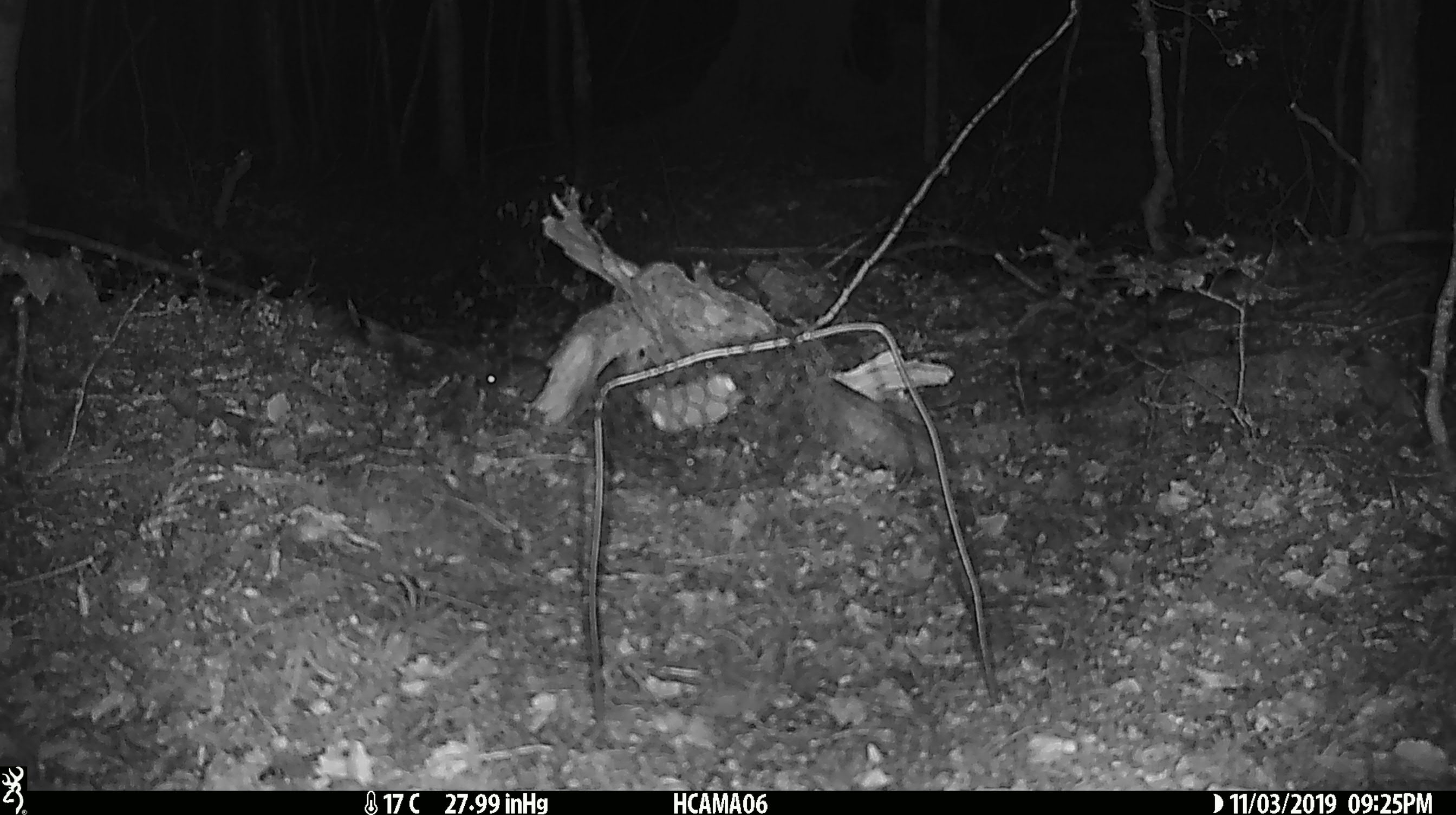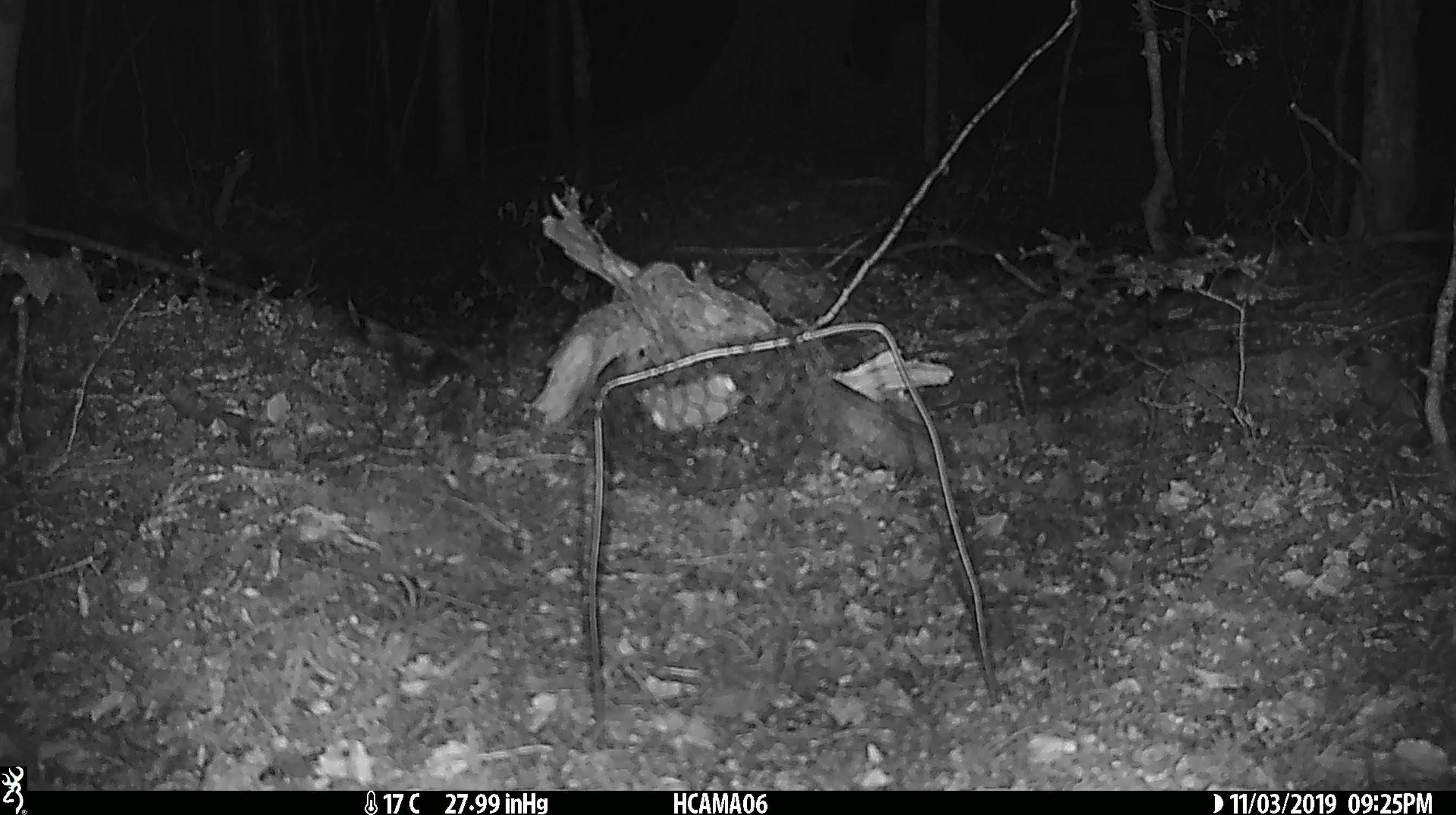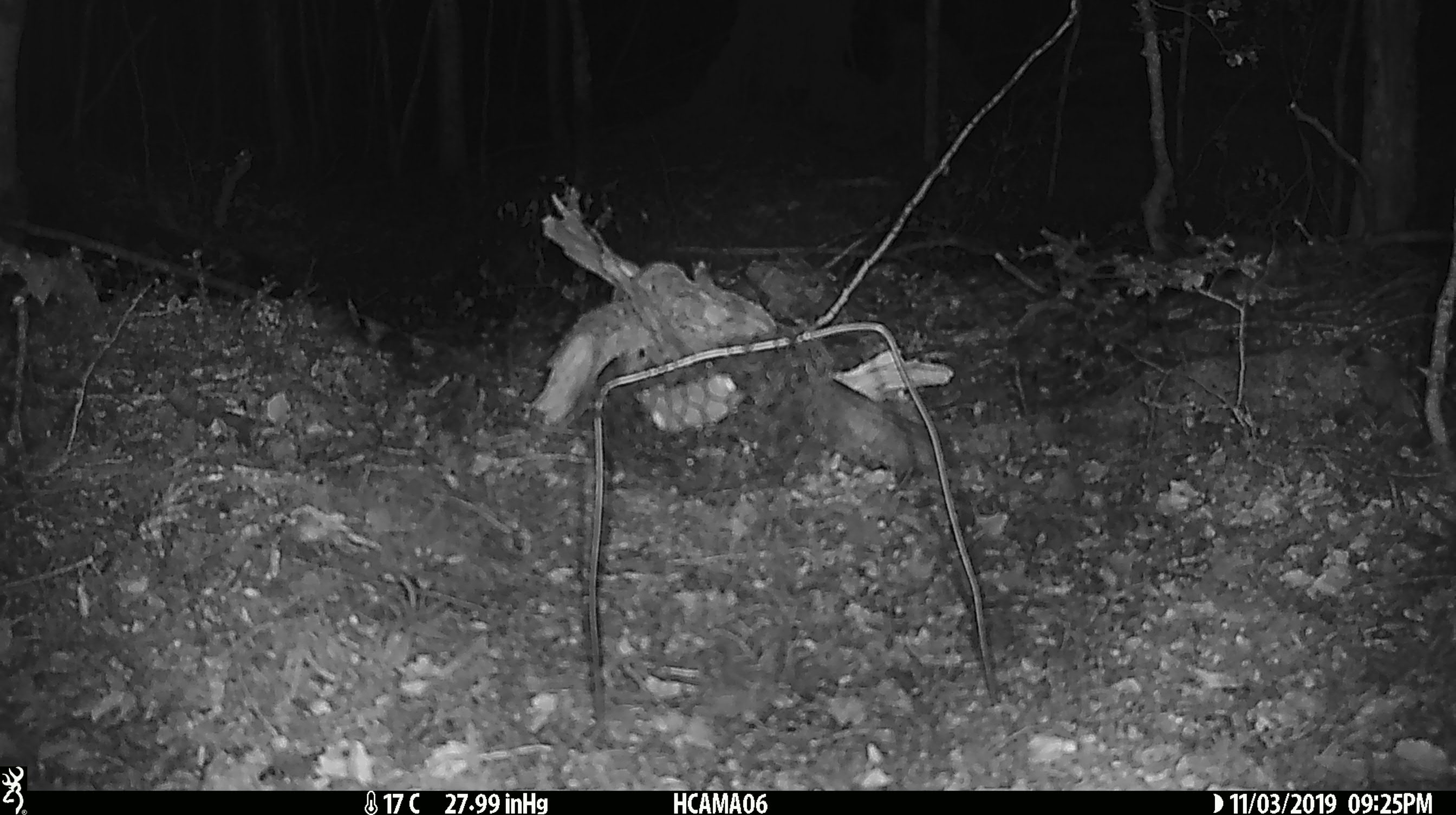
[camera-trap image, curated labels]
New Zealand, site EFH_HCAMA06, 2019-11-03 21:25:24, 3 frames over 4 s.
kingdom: Animalia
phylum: Chordata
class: Mammalia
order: Rodentia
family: Muridae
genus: Mus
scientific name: Mus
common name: mouse